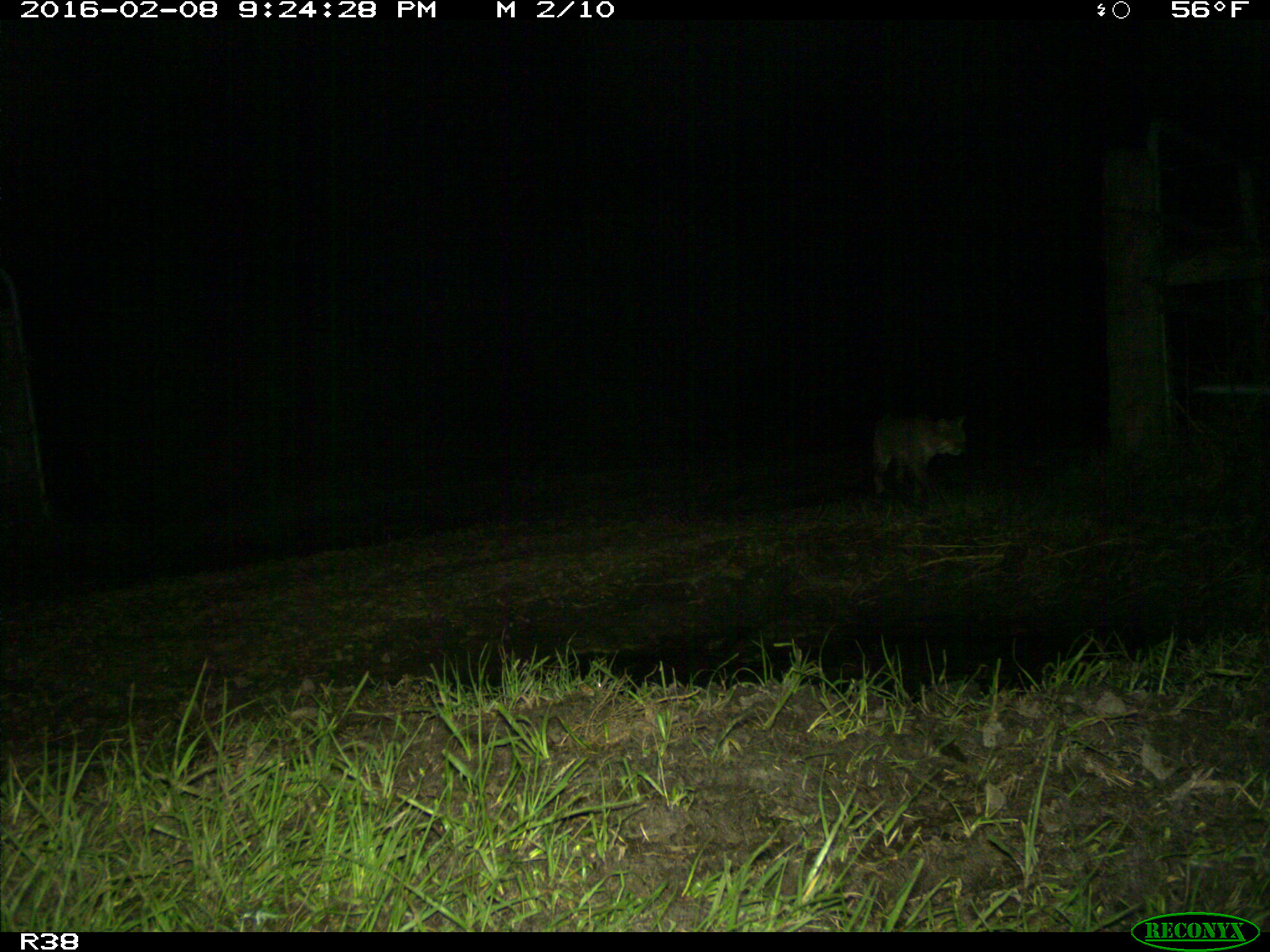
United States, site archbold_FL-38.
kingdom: Animalia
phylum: Chordata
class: Mammalia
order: Carnivora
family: Felidae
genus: Lynx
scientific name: Lynx rufus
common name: bobcat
Lynx rufus (bobcat).